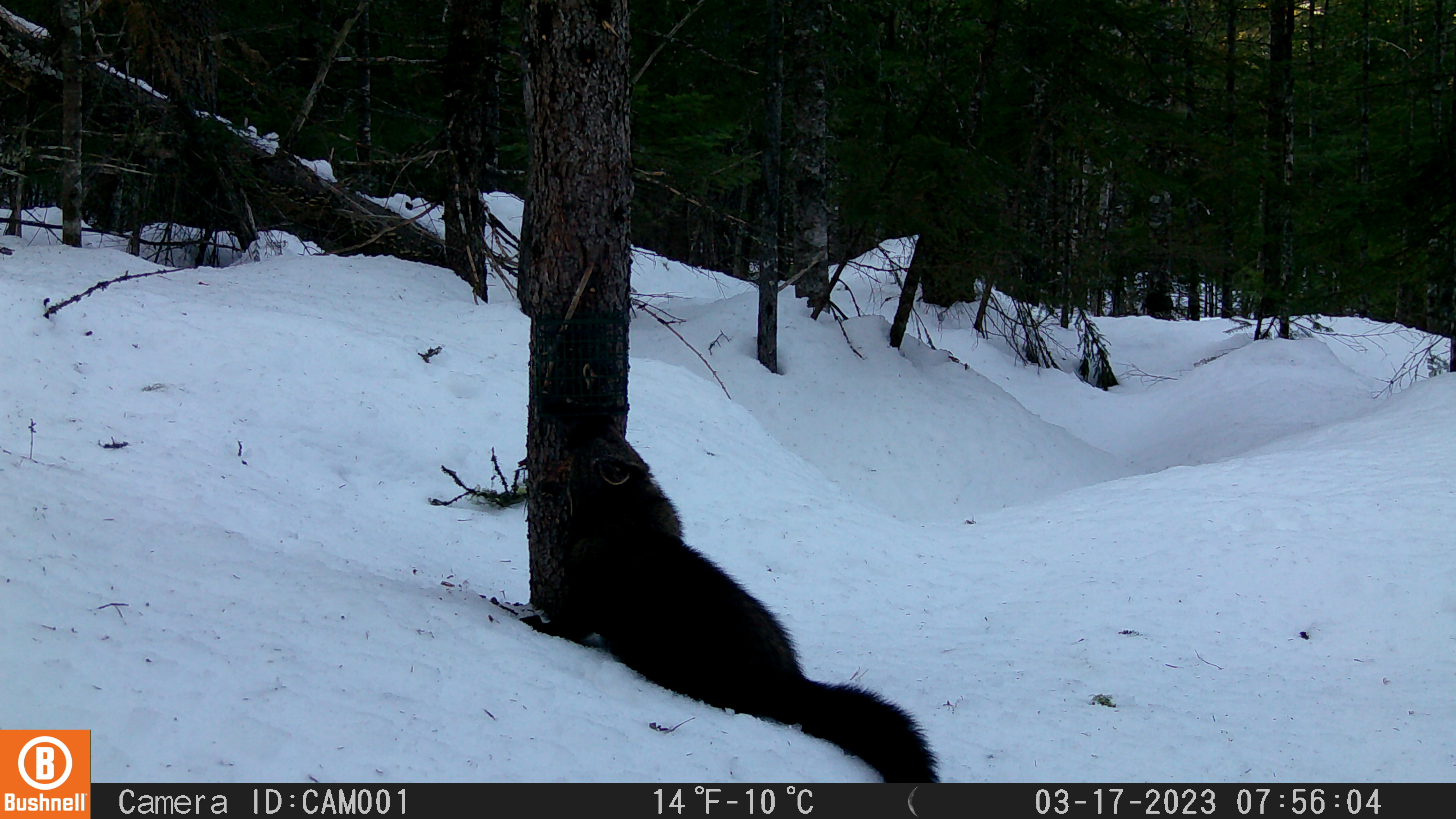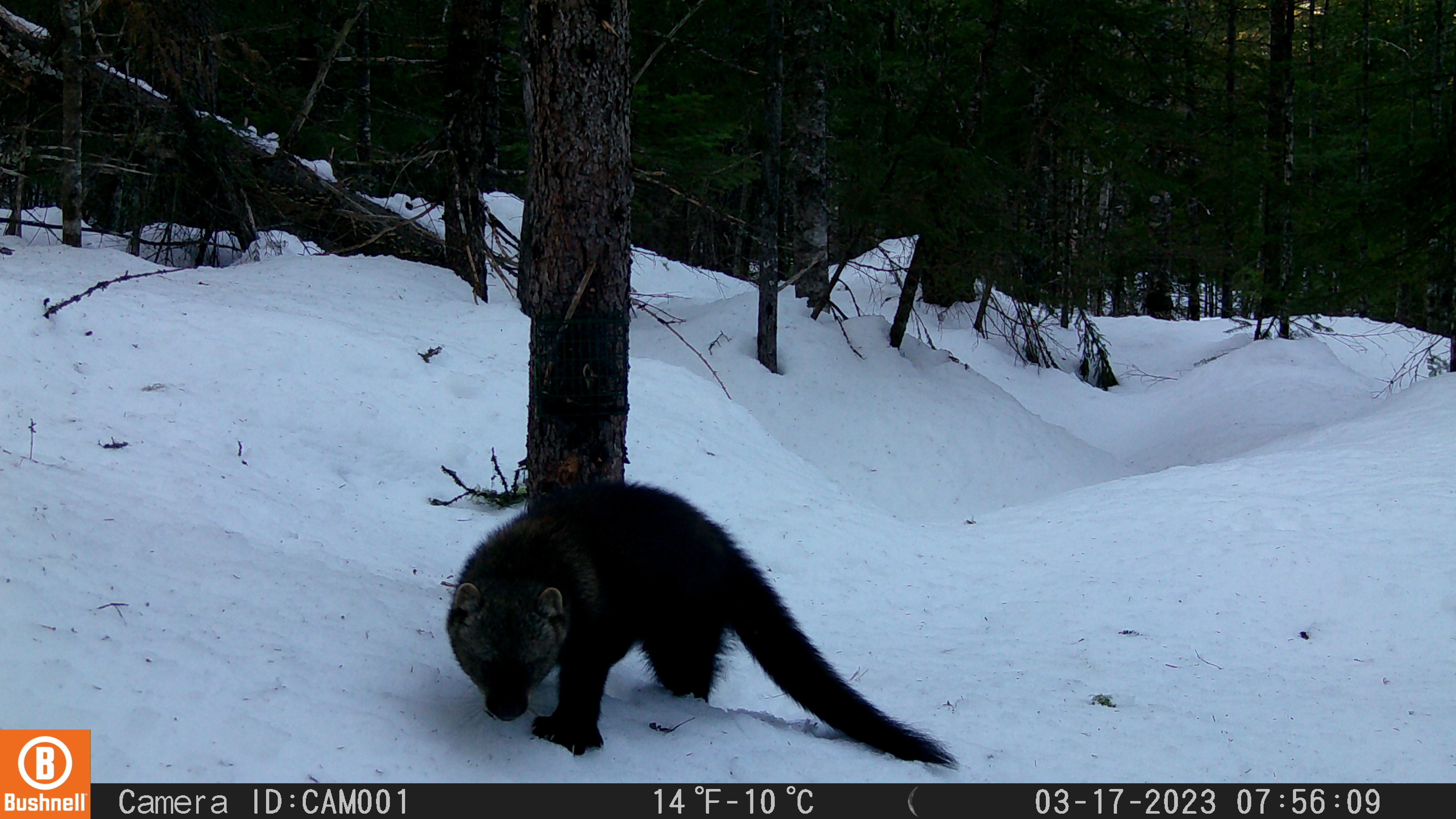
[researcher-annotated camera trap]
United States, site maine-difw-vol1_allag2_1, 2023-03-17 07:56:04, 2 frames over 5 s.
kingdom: Animalia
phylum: Chordata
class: Mammalia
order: Carnivora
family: Mustelidae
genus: Pekania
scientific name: Pekania pennanti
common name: fisher